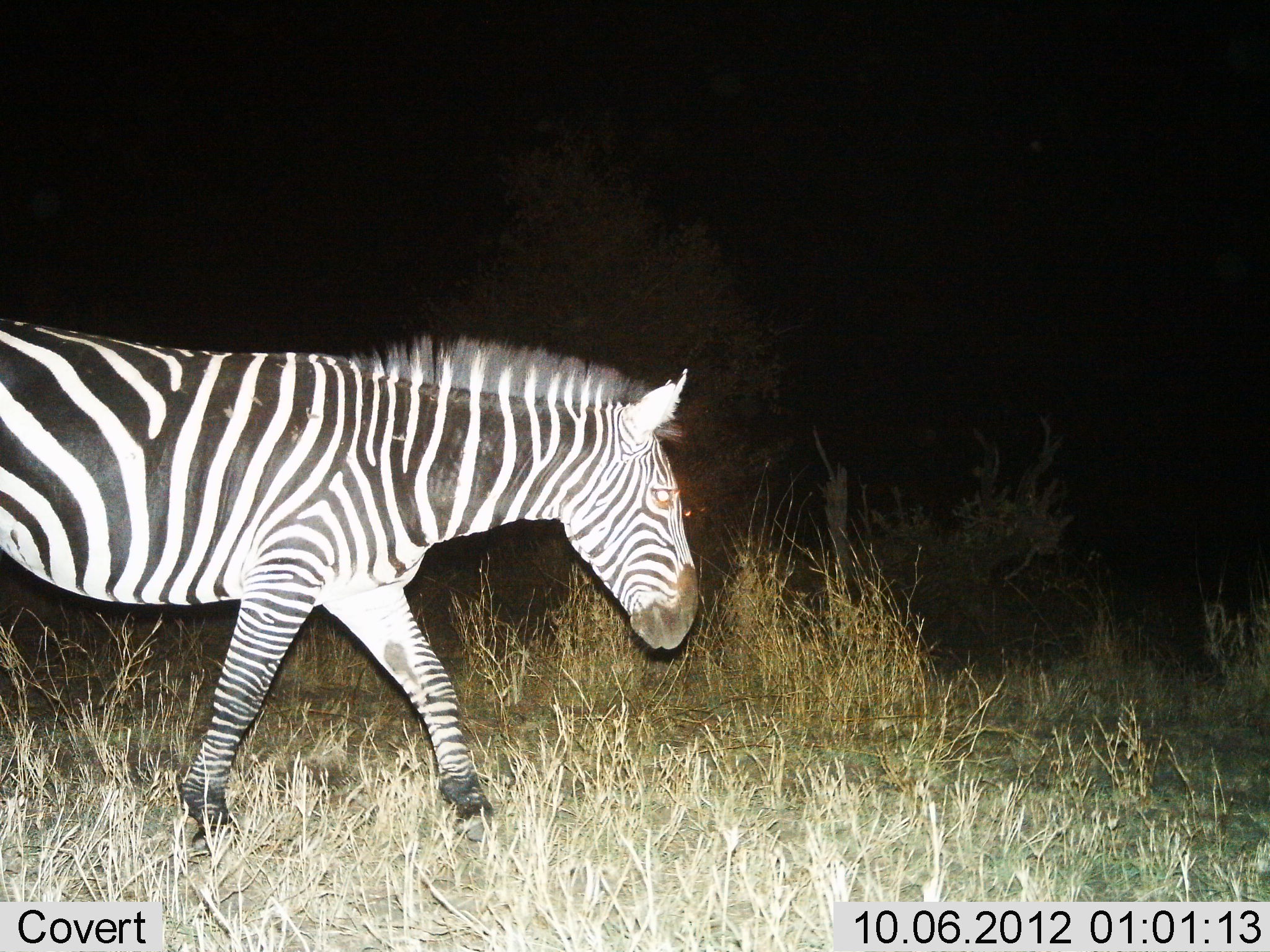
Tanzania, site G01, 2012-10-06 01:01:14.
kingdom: Animalia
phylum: Chordata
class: Mammalia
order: Perissodactyla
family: Equidae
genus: Equus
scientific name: Equus quagga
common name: plains zebra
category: zebra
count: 1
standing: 0%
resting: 0%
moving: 100%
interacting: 0%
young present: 0%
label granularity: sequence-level